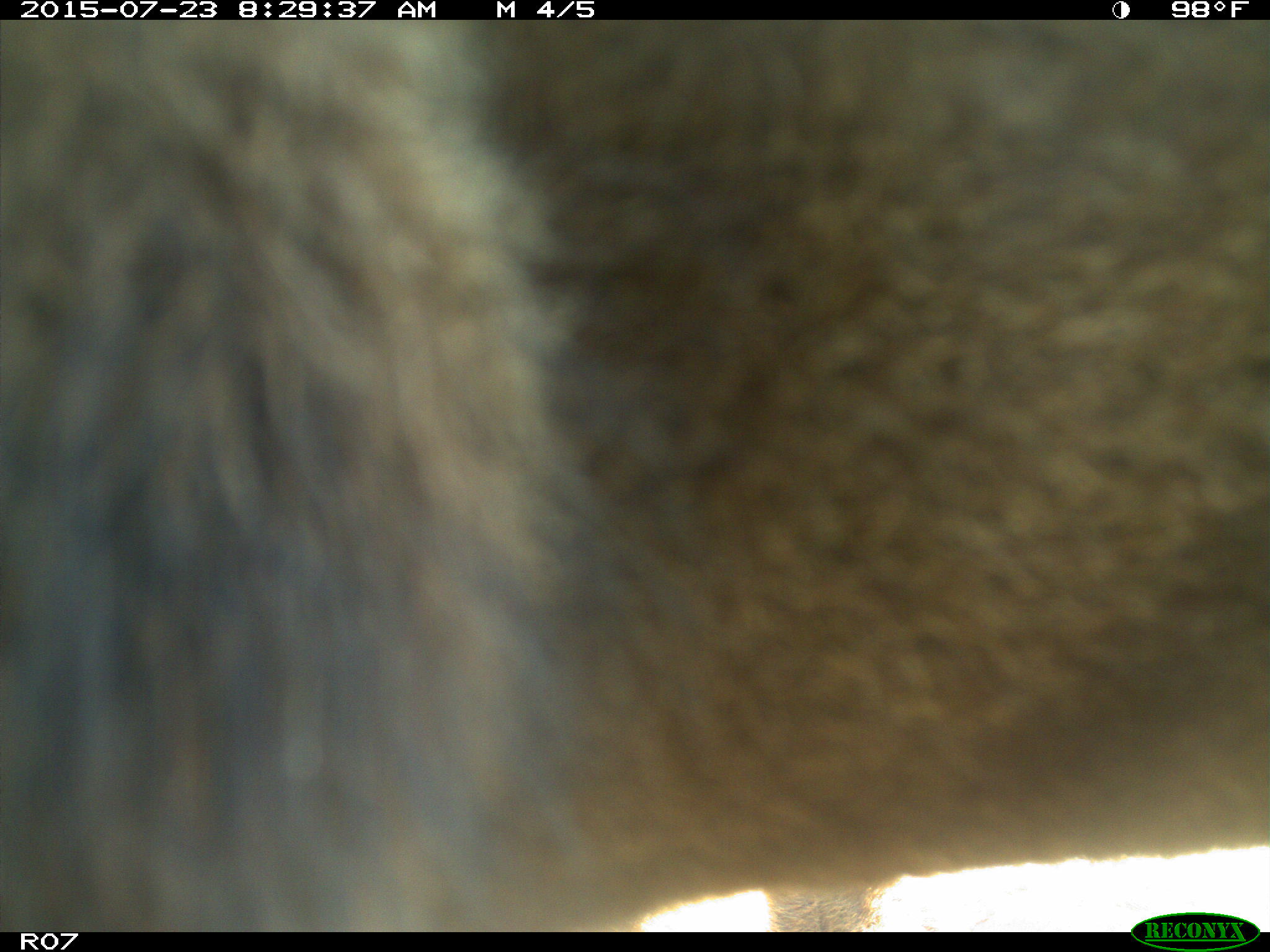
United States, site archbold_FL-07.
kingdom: Animalia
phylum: Chordata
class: Mammalia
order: Artiodactyla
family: Bovidae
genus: Bos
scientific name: Bos taurus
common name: domestic cow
Bos taurus (domestic cow).